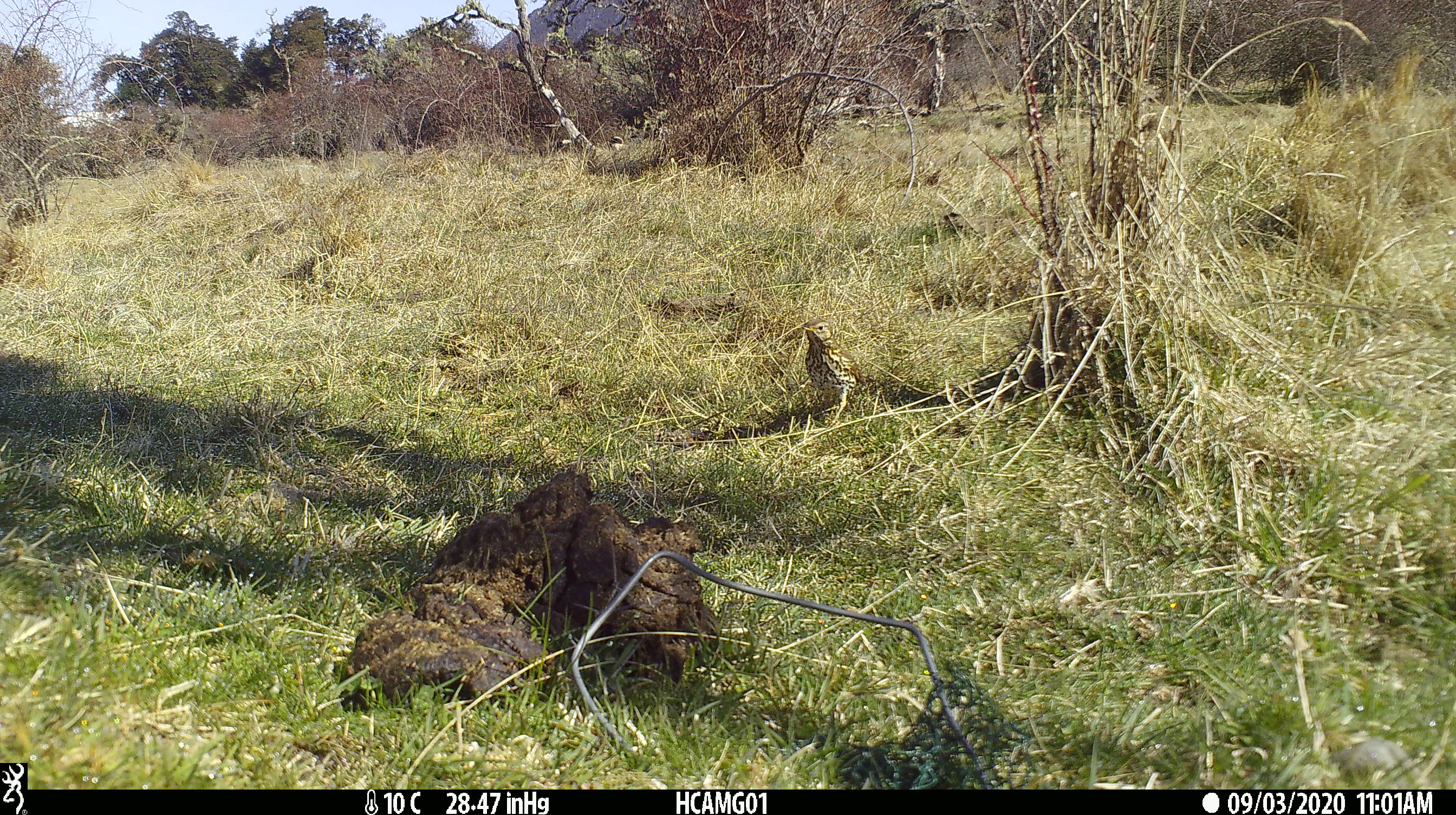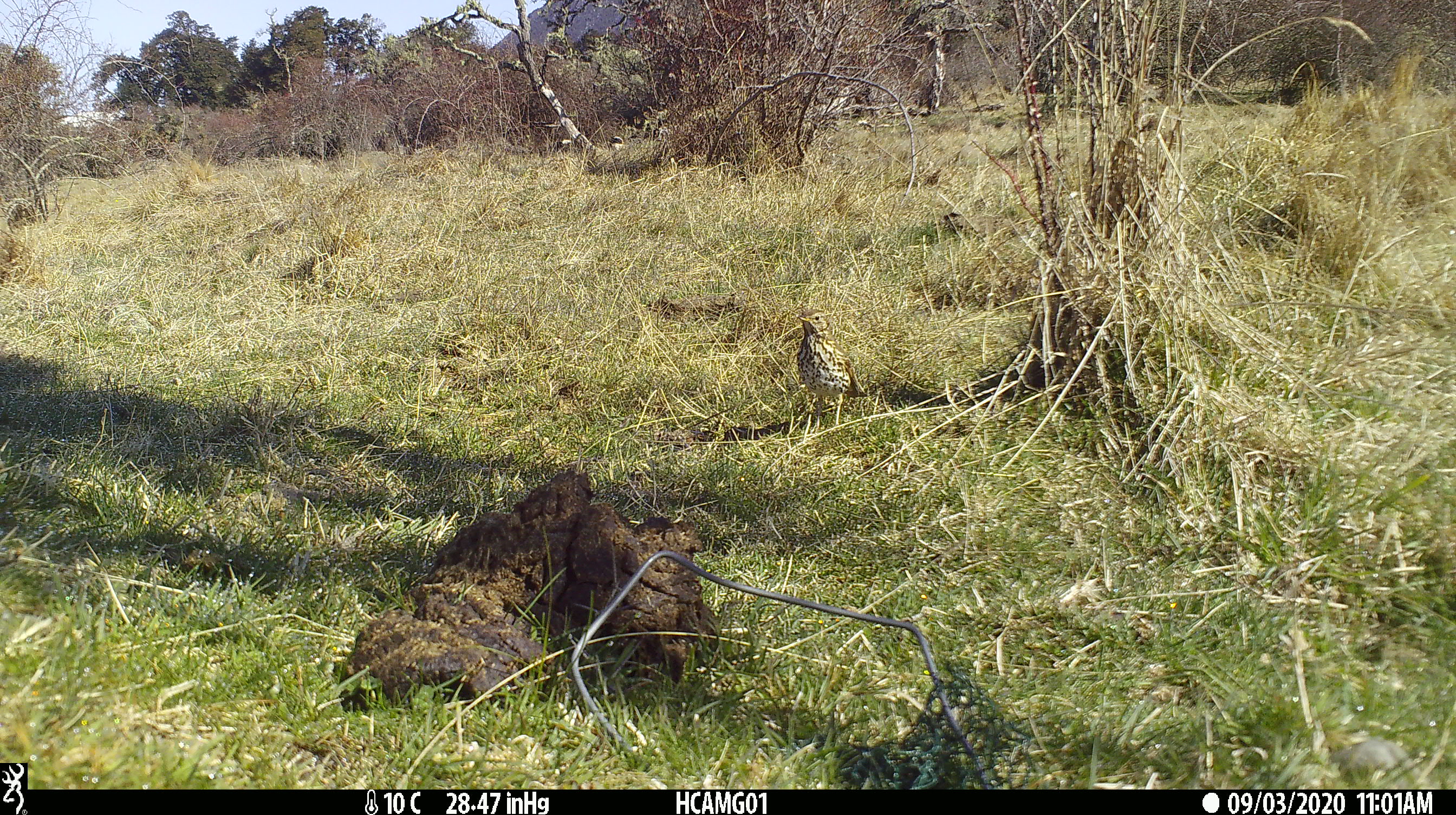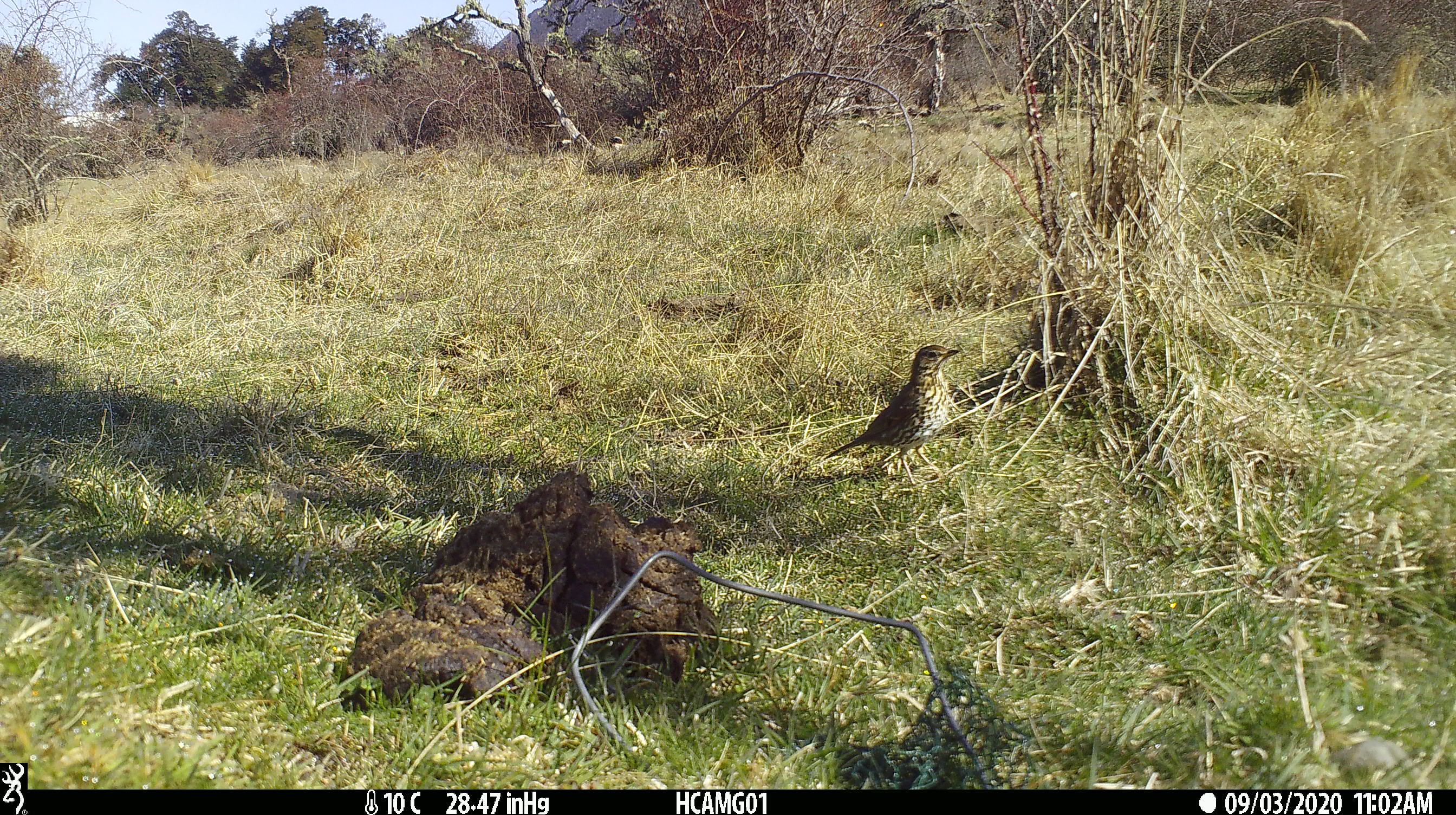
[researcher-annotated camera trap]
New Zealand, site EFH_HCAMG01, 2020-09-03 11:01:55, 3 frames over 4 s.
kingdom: Animalia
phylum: Chordata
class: Aves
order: Passeriformes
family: Turdidae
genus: Turdus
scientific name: Turdus philomelos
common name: song thrush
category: thrush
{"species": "thrush (song thrush) (Turdus philomelos)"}